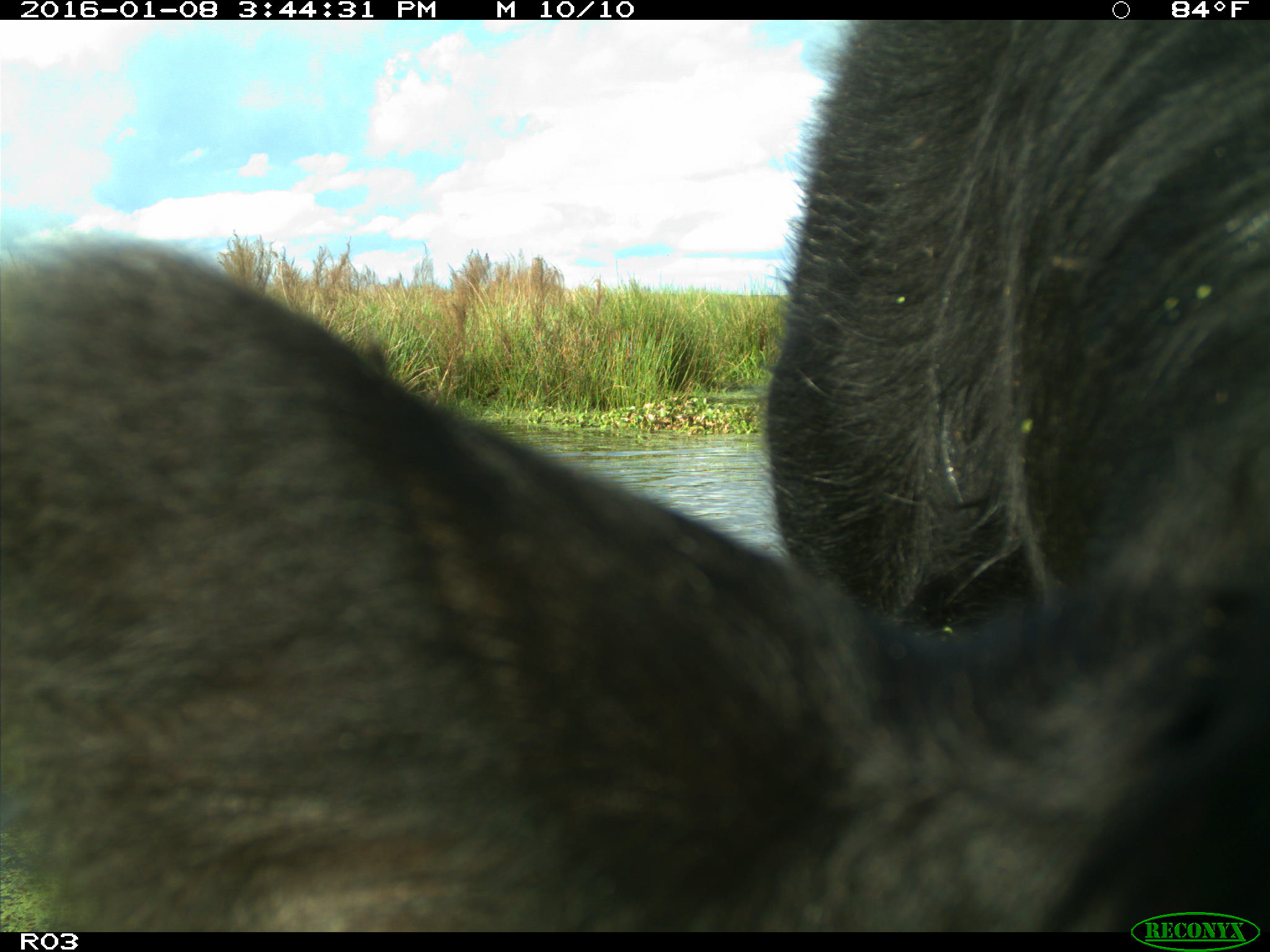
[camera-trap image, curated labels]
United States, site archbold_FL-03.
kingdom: Animalia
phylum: Chordata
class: Mammalia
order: Artiodactyla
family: Bovidae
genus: Bos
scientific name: Bos taurus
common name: domestic cow